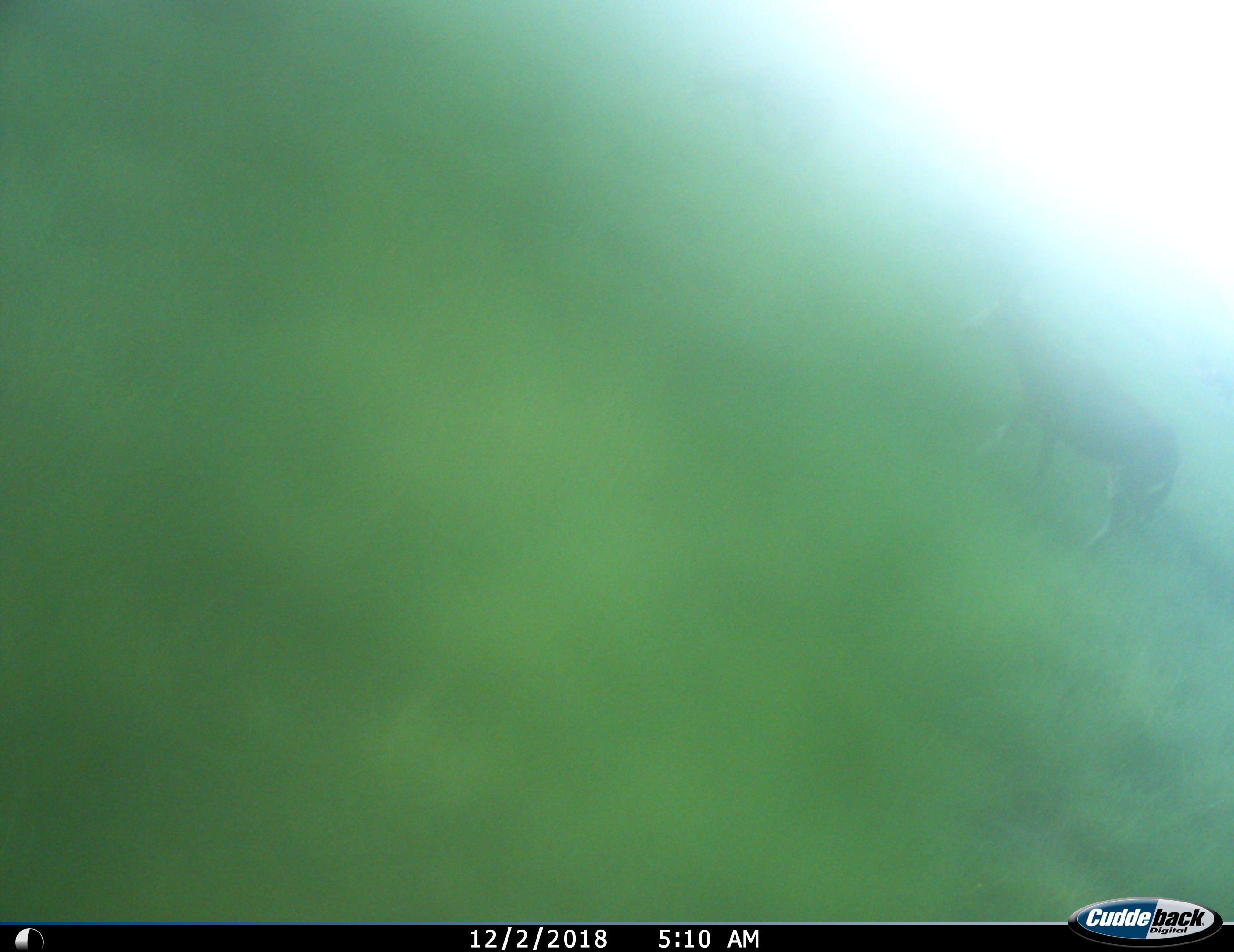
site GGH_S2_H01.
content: unidentified animal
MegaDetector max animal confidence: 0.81